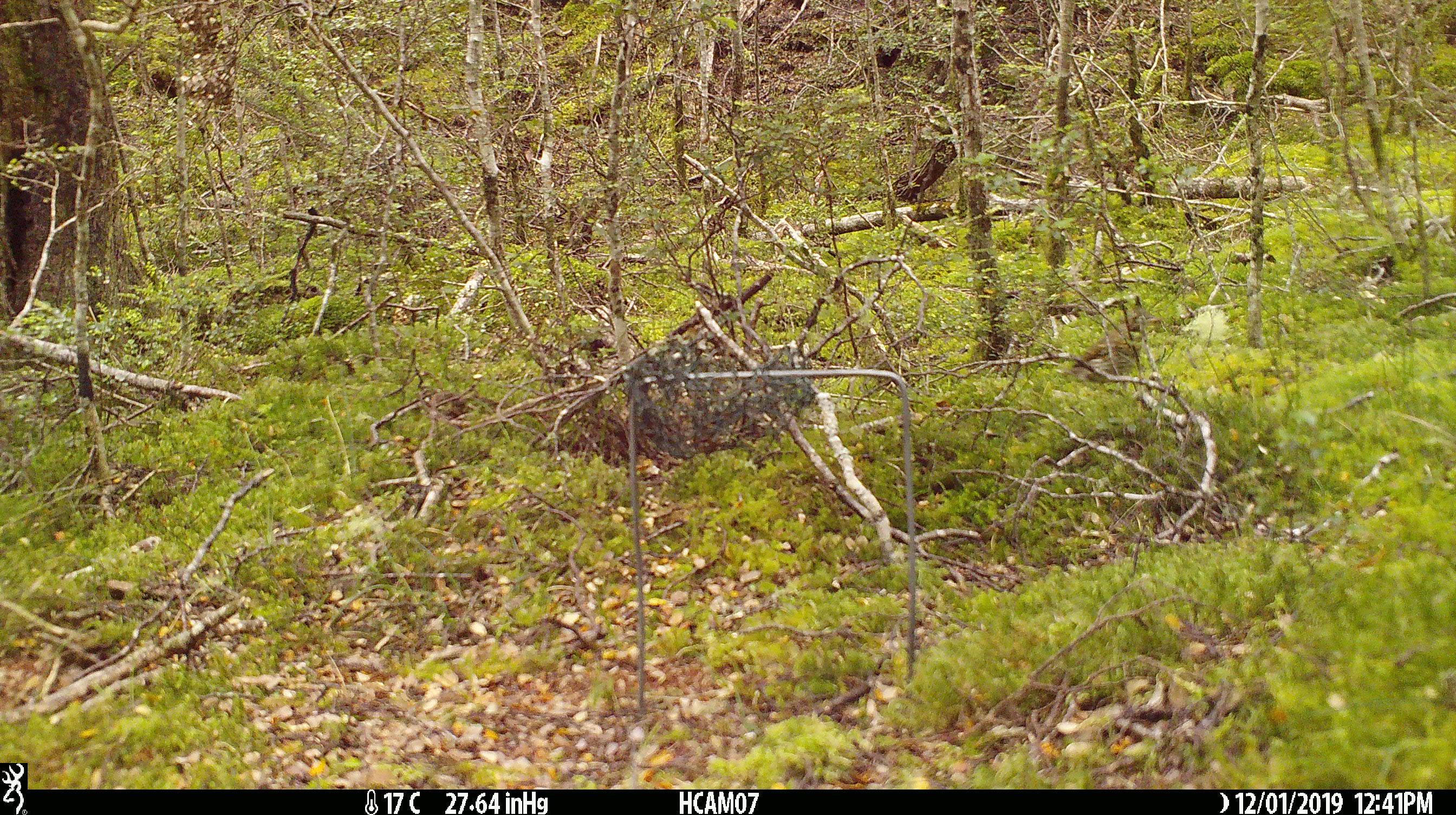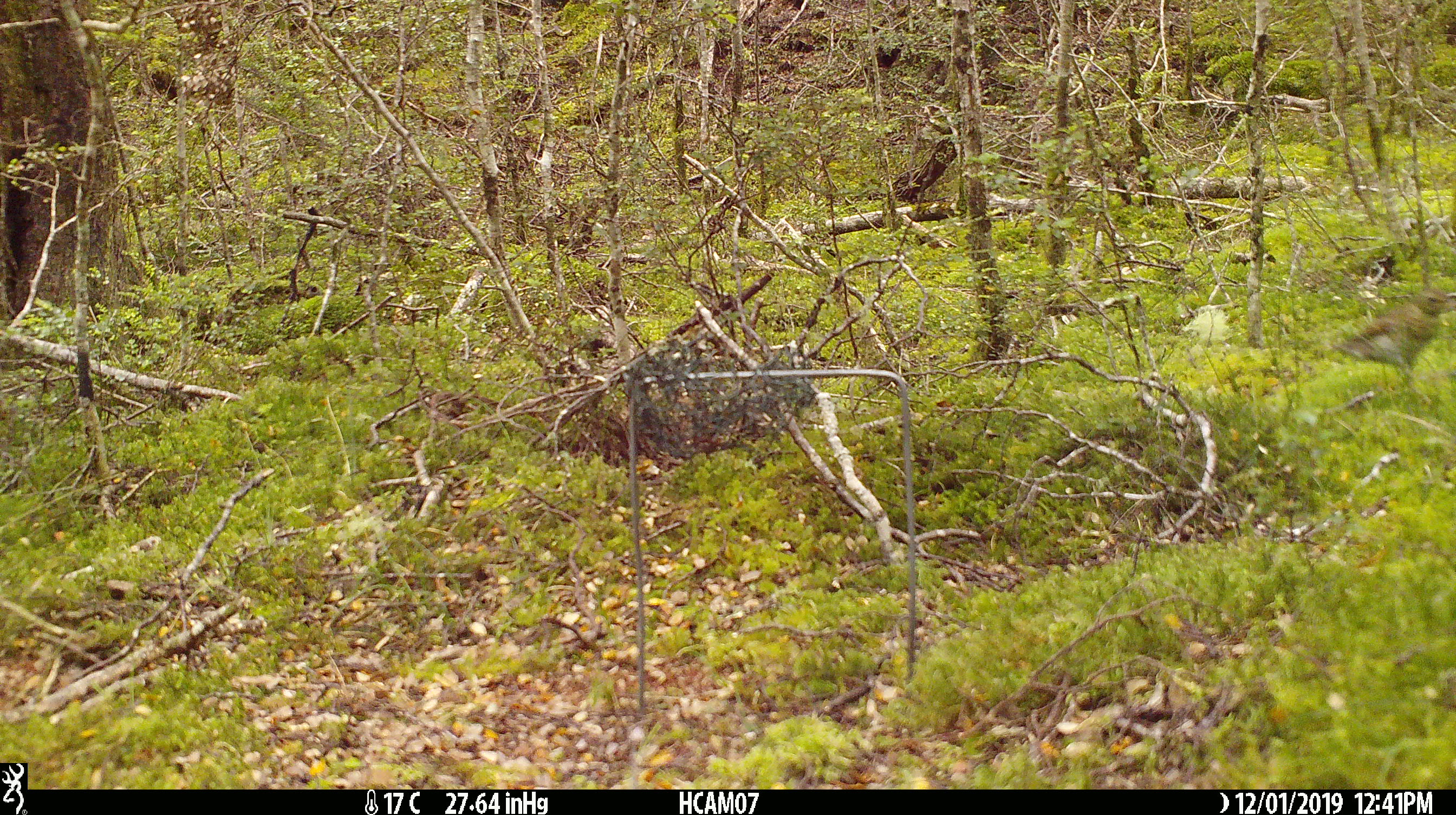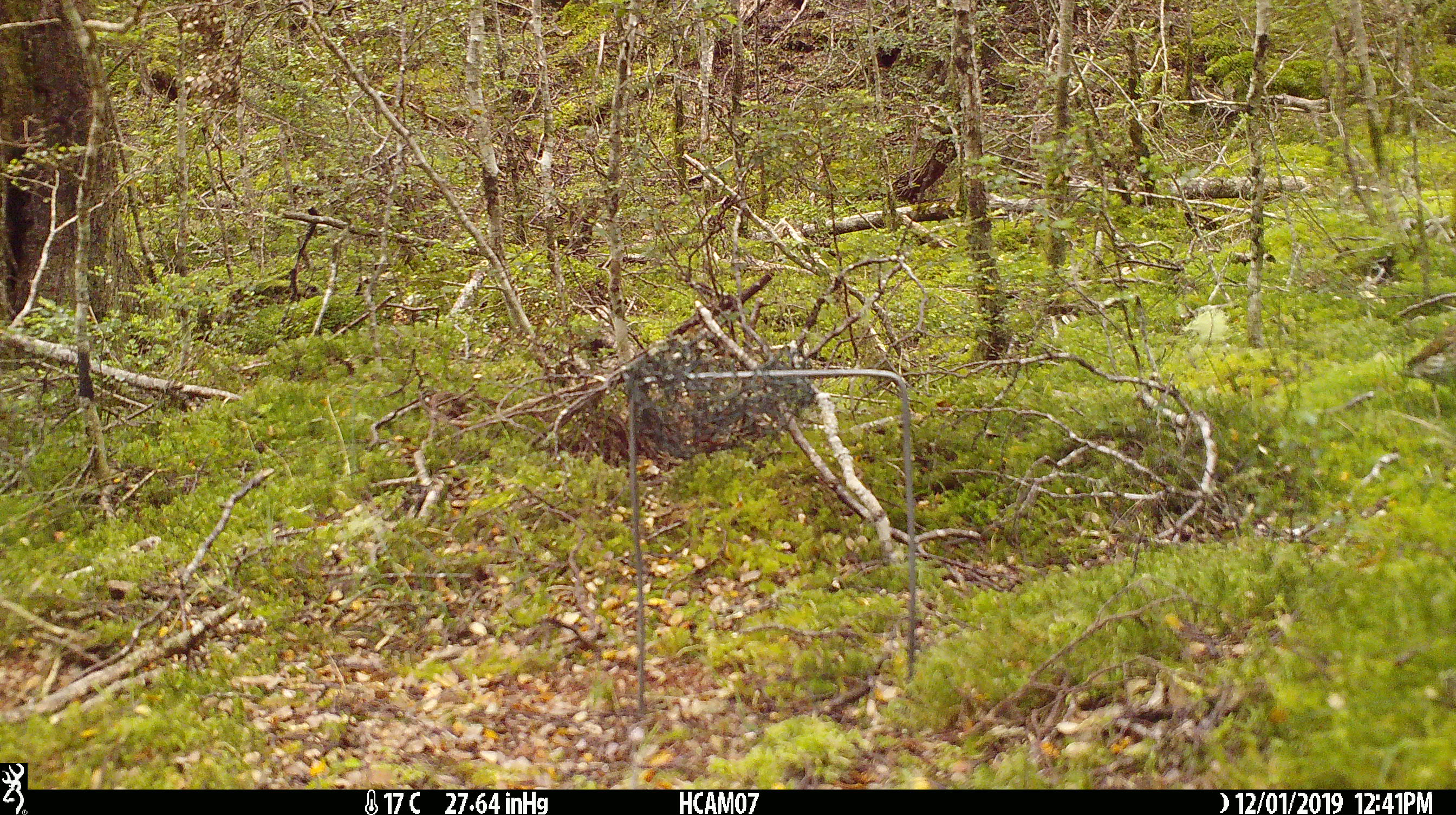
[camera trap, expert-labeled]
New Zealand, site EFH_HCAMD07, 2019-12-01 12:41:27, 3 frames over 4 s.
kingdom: Animalia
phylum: Chordata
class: Aves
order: Passeriformes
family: Turdidae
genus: Turdus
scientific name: Turdus philomelos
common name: song thrush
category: thrush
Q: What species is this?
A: Thrush (song thrush) (Turdus philomelos).